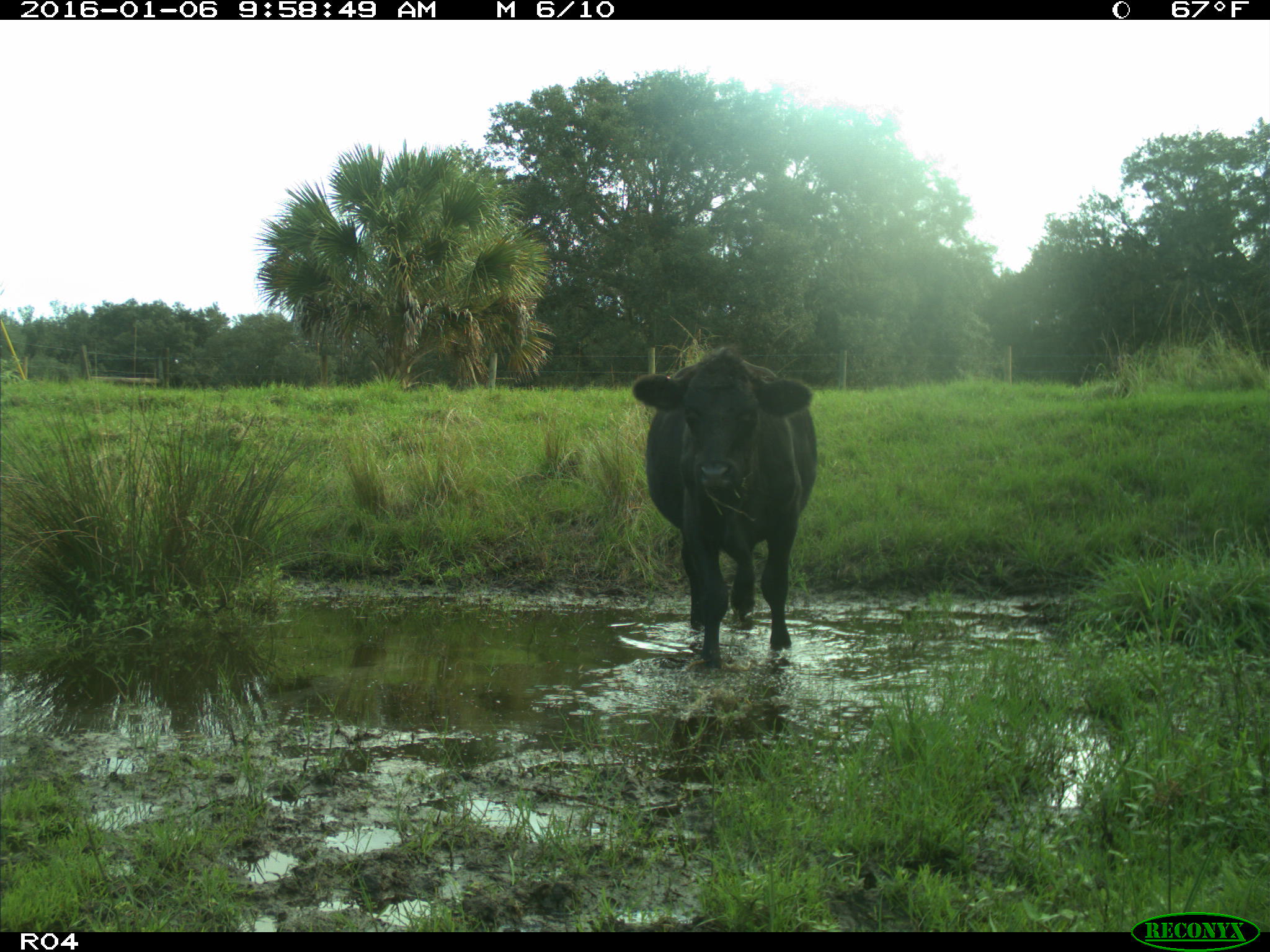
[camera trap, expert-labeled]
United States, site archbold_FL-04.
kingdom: Animalia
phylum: Chordata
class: Mammalia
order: Artiodactyla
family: Bovidae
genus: Bos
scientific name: Bos taurus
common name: domestic cow